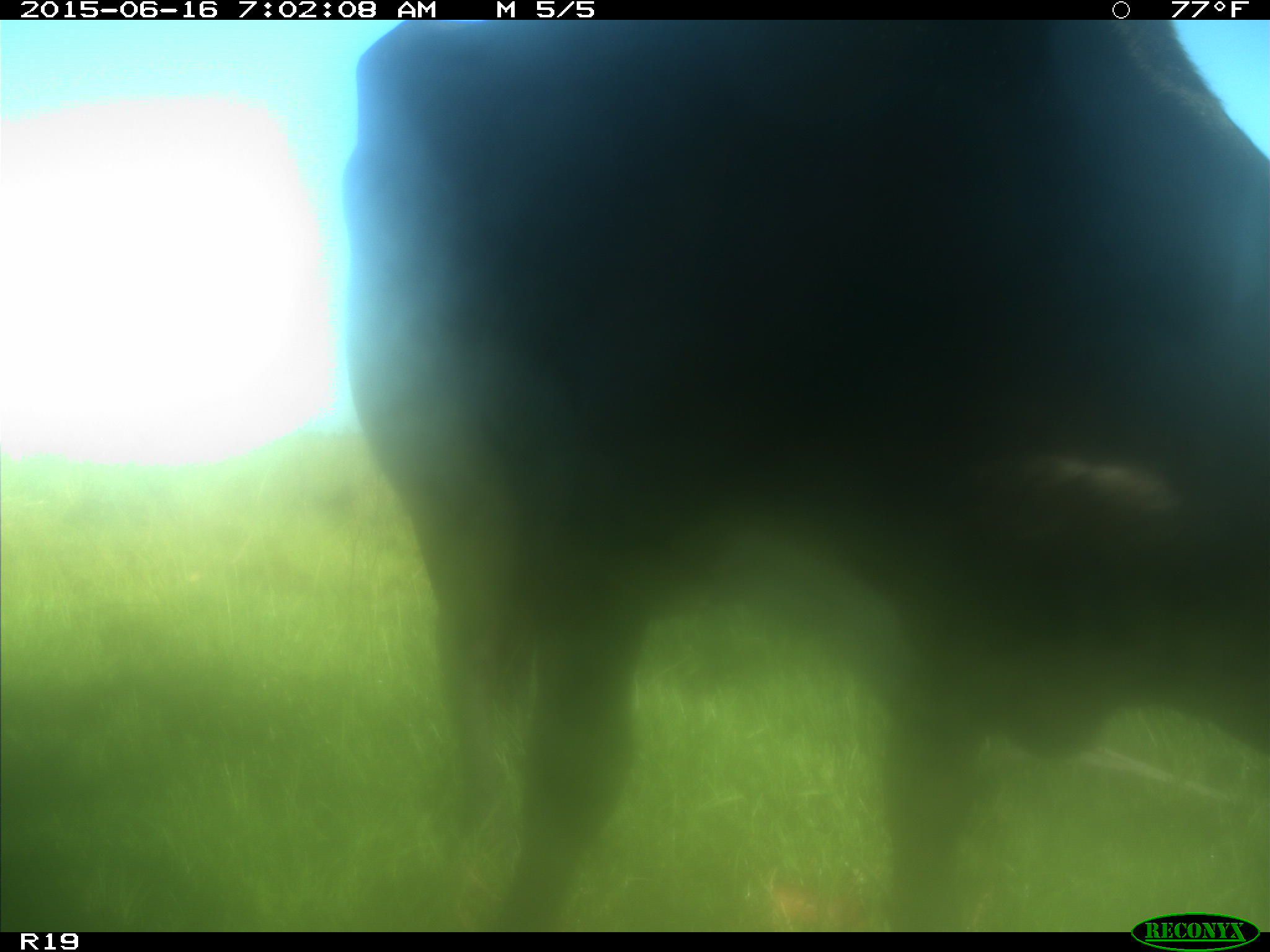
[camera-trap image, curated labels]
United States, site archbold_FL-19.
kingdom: Animalia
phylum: Chordata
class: Mammalia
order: Artiodactyla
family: Bovidae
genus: Bos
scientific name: Bos taurus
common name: domestic cow